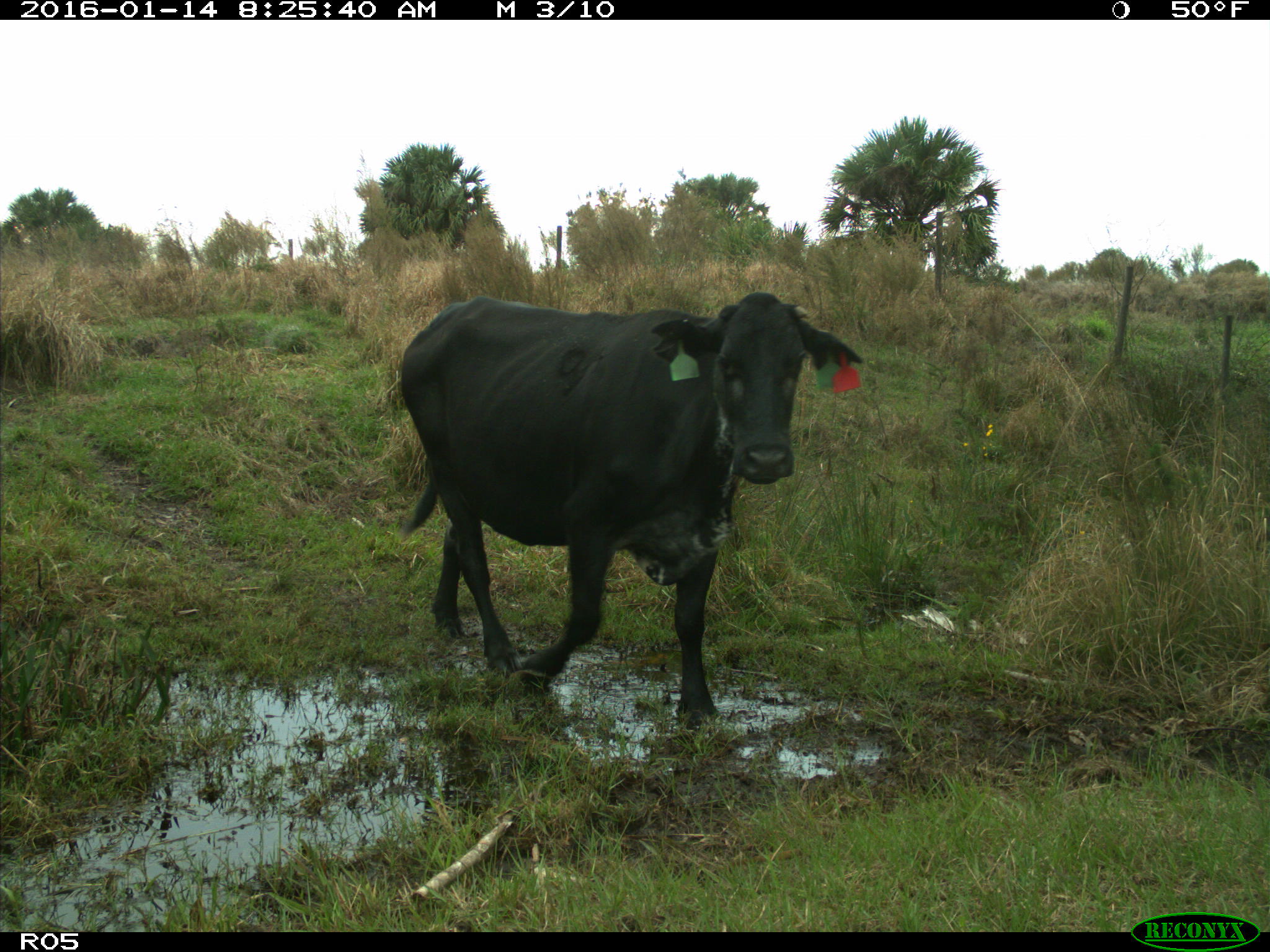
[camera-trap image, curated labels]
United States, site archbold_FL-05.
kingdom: Animalia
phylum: Chordata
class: Mammalia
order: Artiodactyla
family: Bovidae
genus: Bos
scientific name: Bos taurus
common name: domestic cow